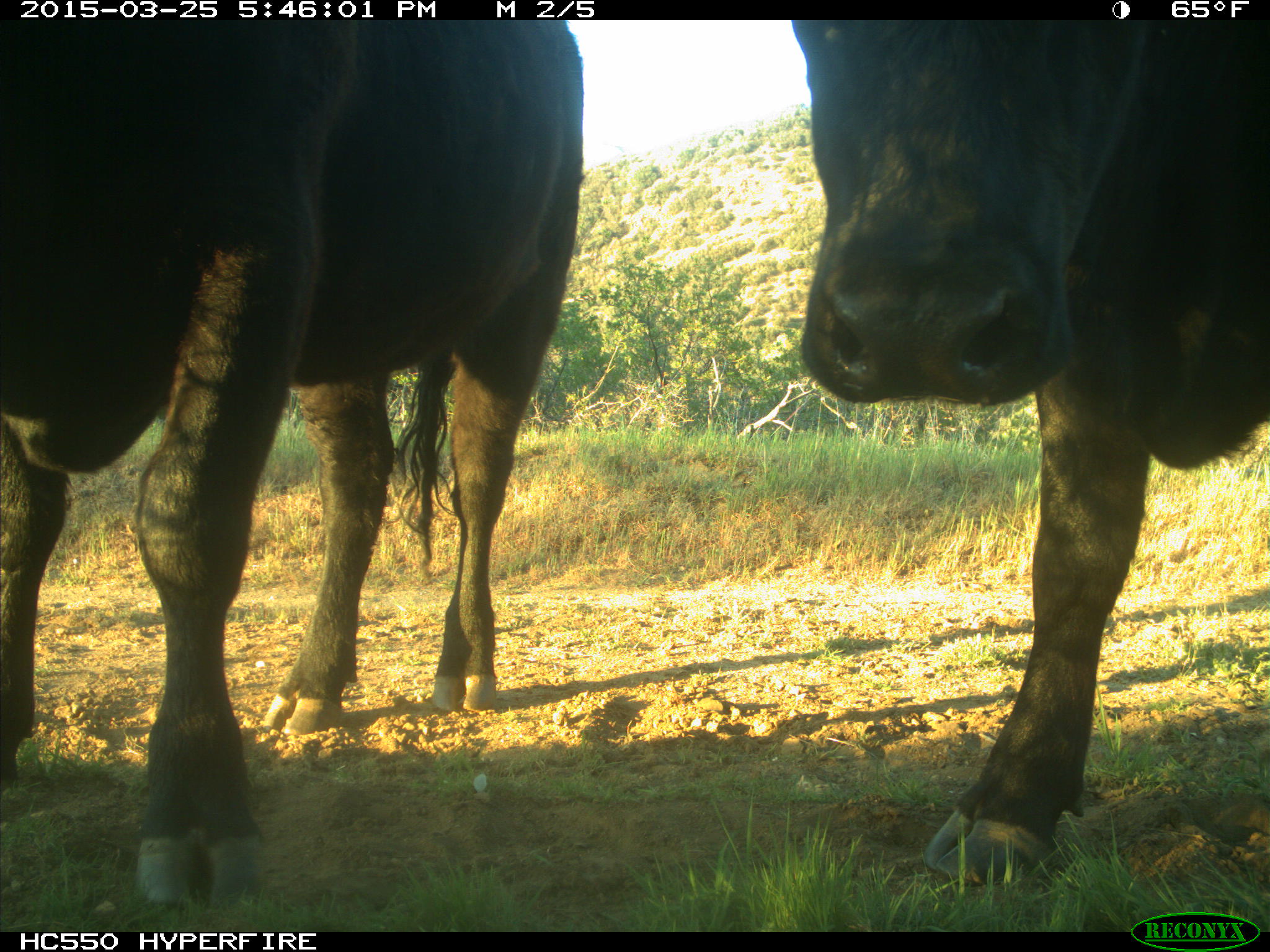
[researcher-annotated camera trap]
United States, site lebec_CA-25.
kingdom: Animalia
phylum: Chordata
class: Mammalia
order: Artiodactyla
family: Bovidae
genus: Bos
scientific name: Bos taurus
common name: domestic cow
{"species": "Bos taurus (domestic cow)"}